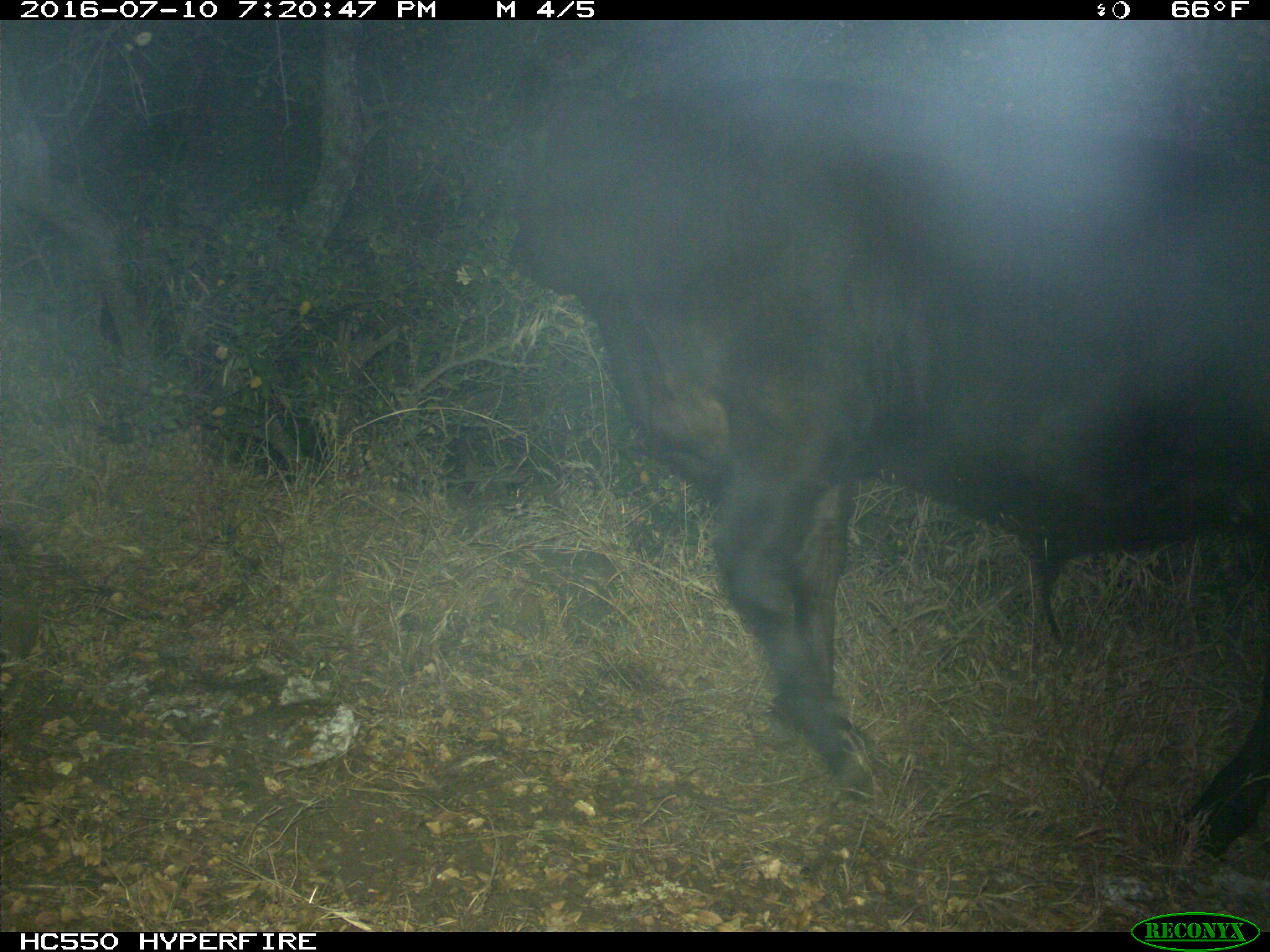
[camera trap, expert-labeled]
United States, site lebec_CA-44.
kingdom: Animalia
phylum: Chordata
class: Mammalia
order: Artiodactyla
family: Bovidae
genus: Bos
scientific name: Bos taurus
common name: domestic cow